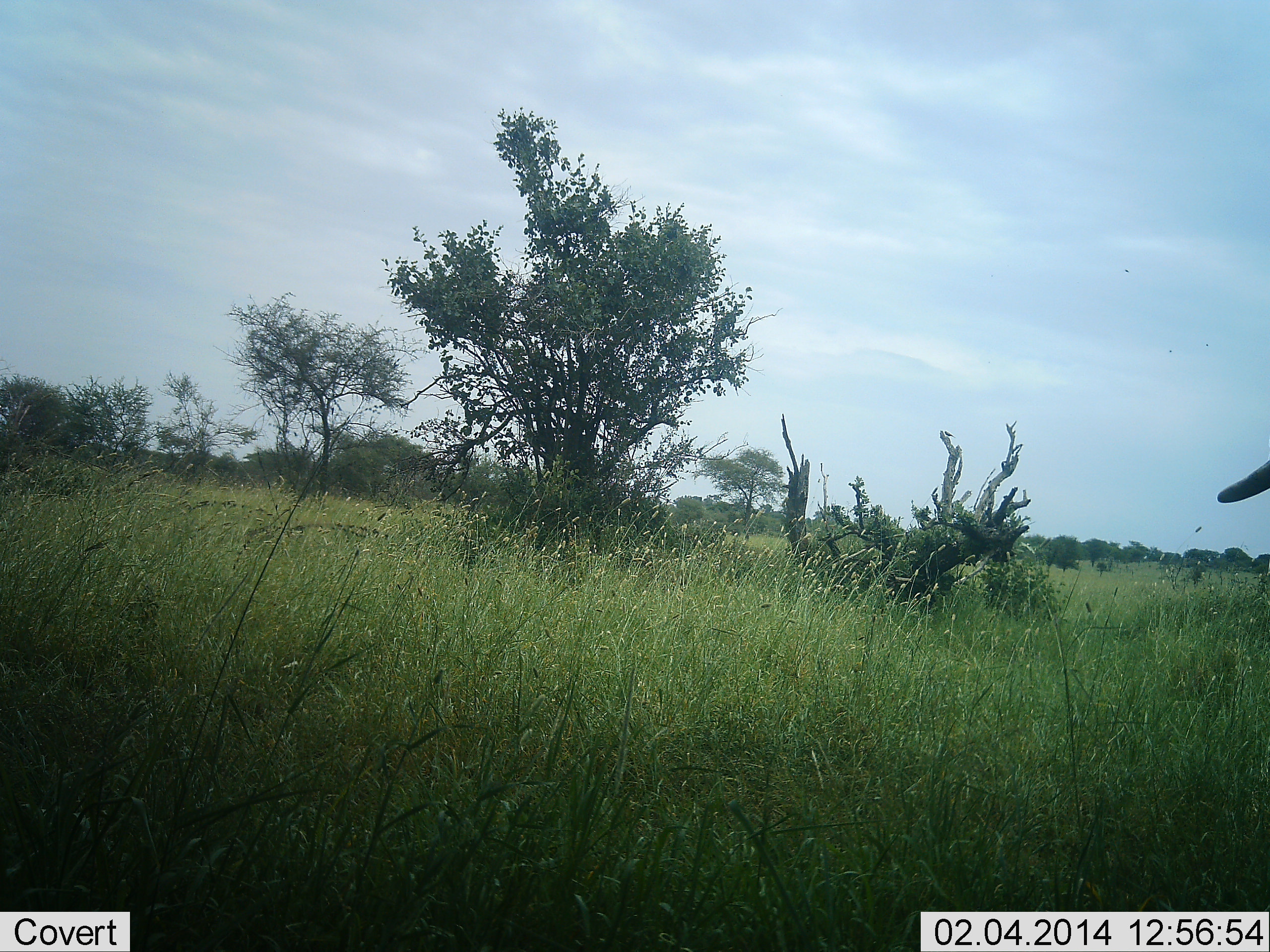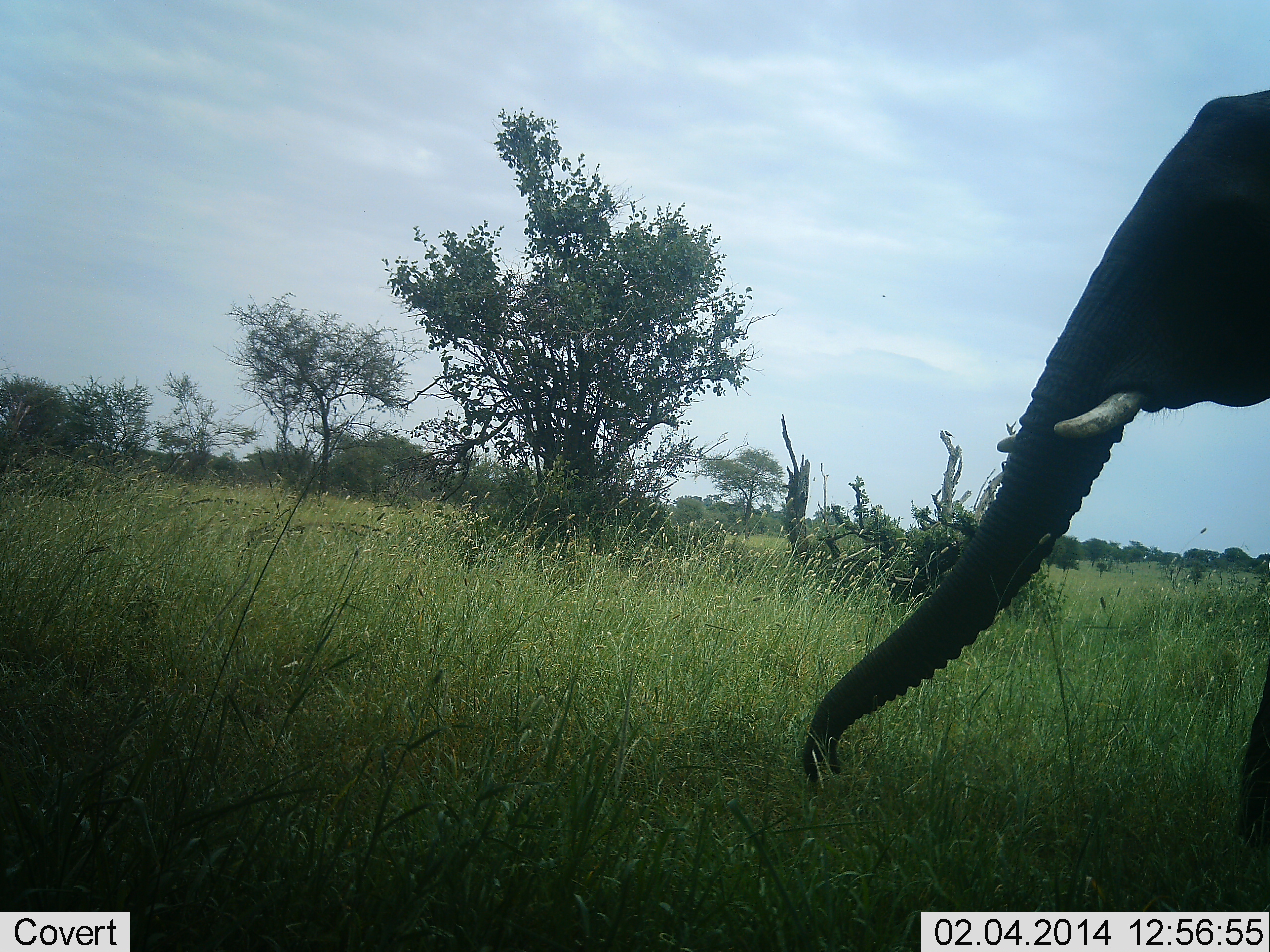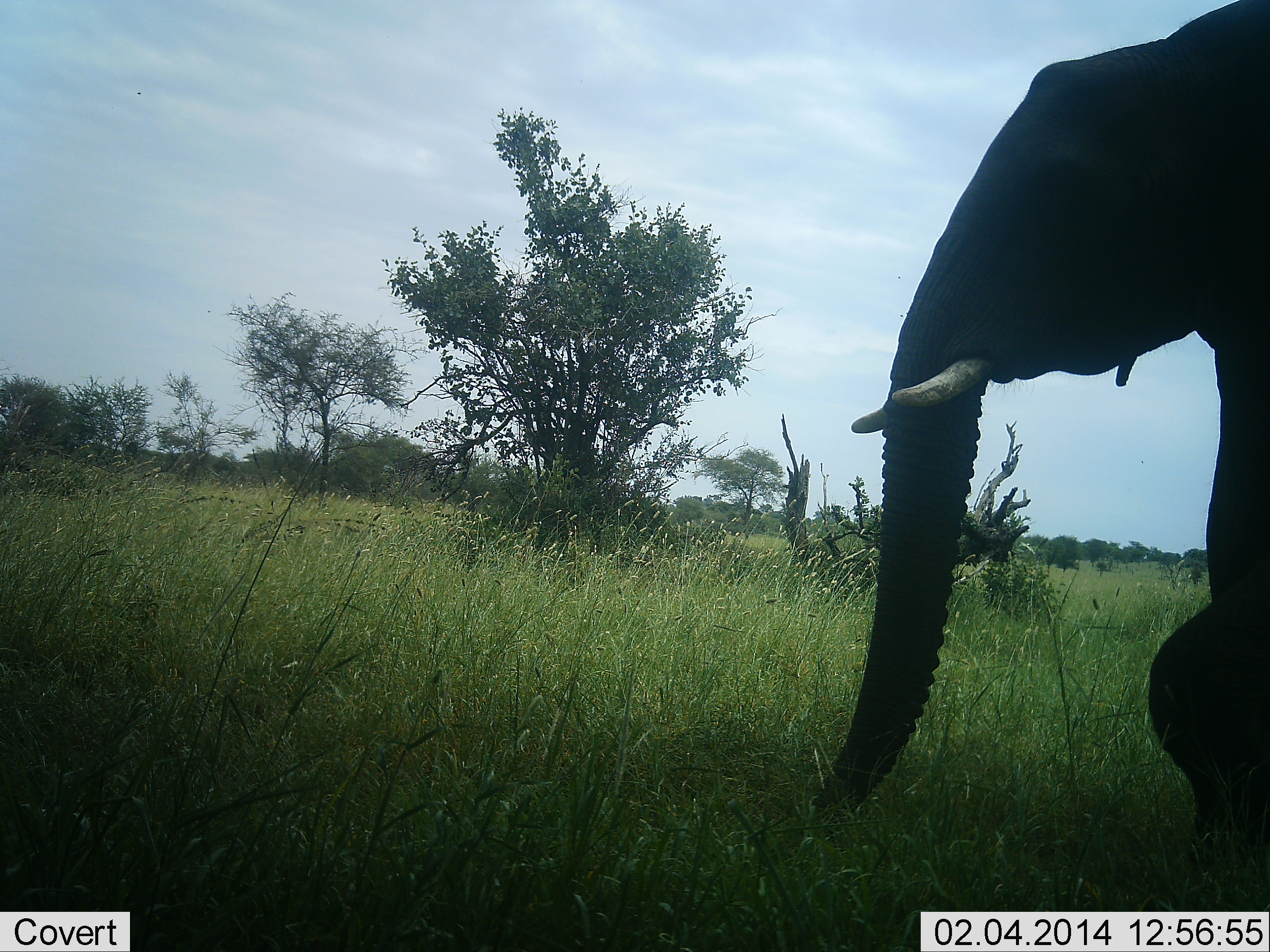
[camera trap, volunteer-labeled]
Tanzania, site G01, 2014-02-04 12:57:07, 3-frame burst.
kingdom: Animalia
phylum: Chordata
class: Mammalia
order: Proboscidea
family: Elephantidae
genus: Loxodonta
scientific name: Loxodonta africana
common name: african bush elephant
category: elephant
Elephant (african bush elephant) (Loxodonta africana), count 1. Behavior (volunteer vote fractions): standing 0%, resting 0%, moving 100%, interacting 0%. Young present (vote fraction): 0%. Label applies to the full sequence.